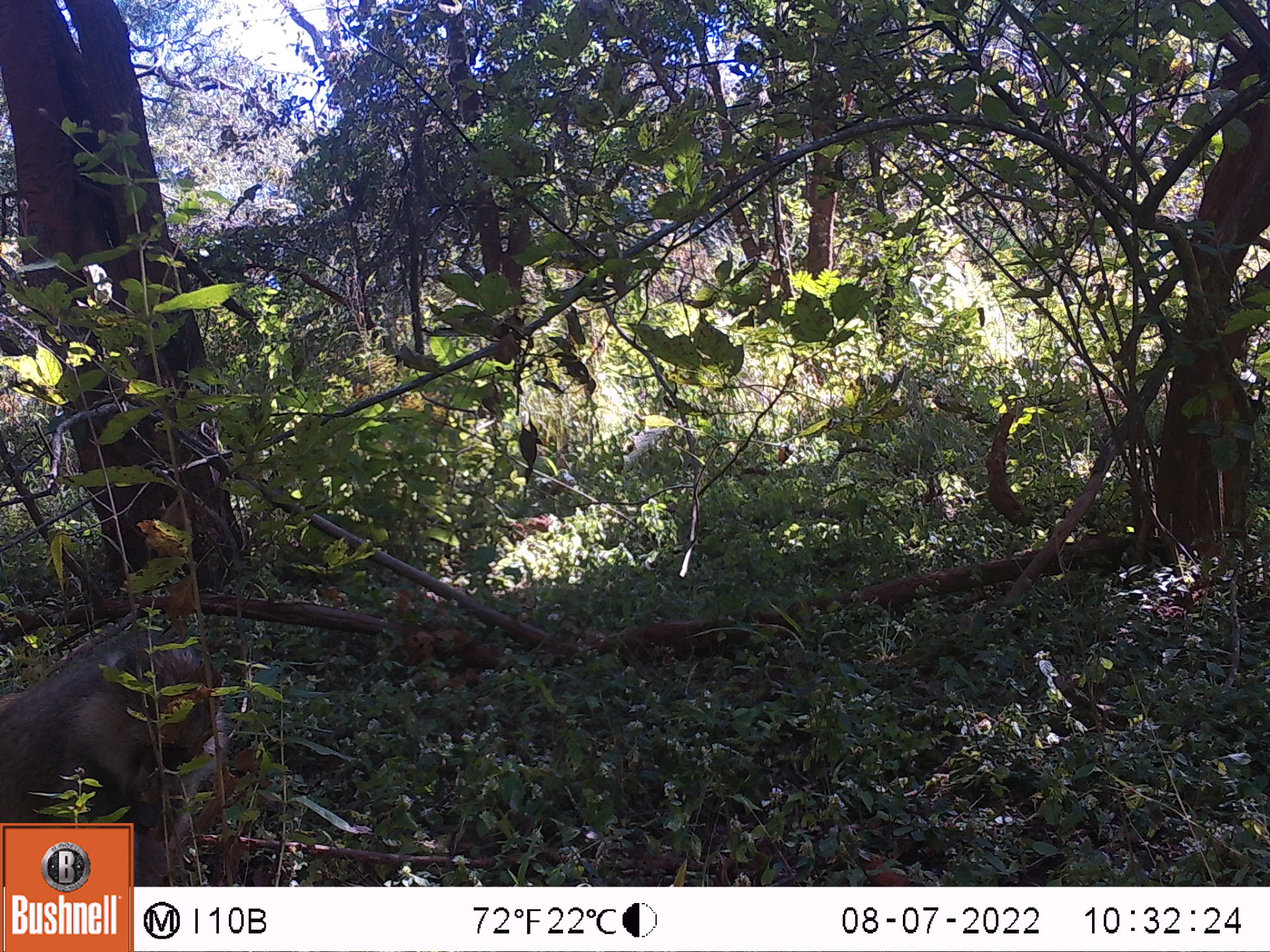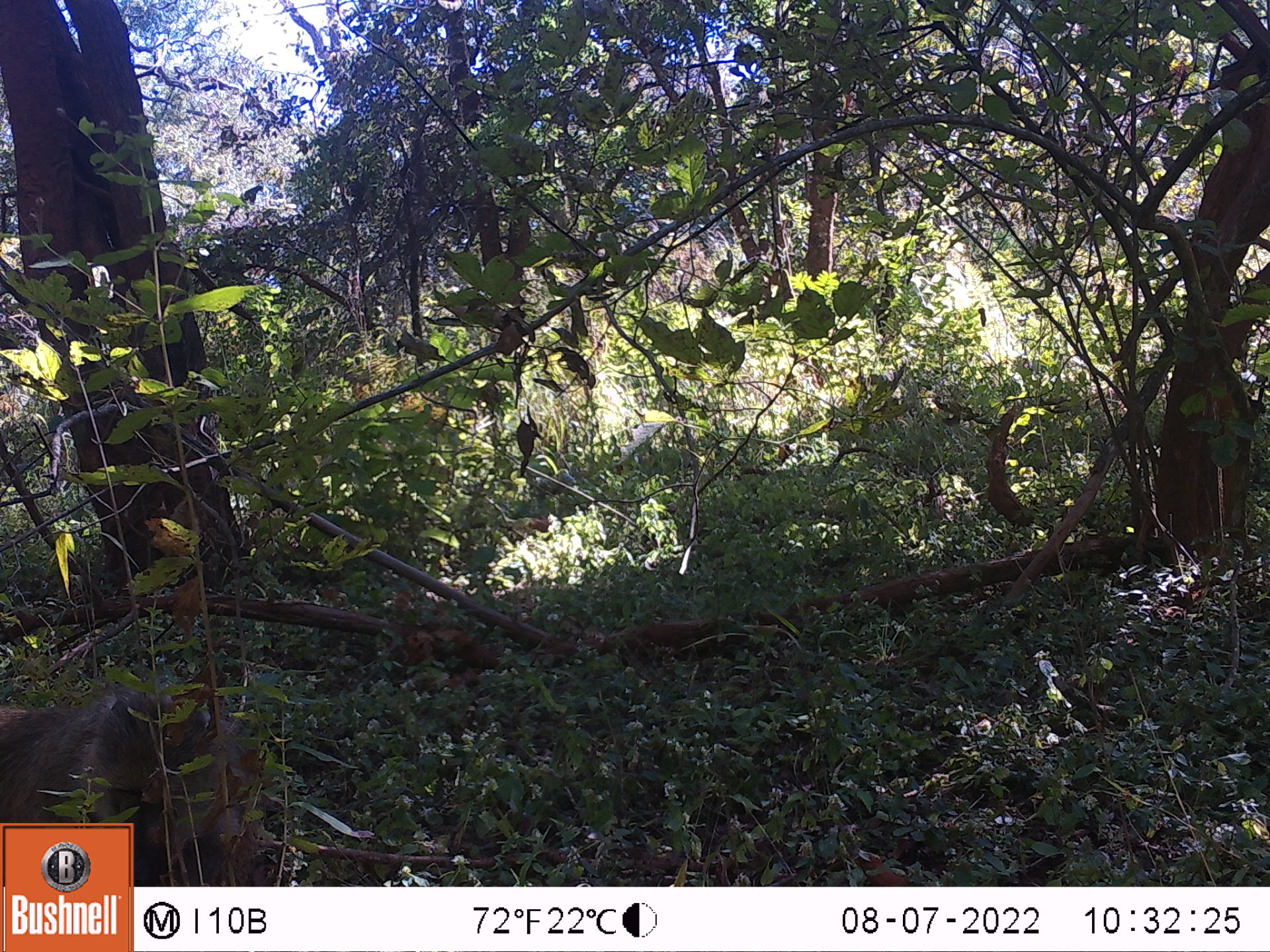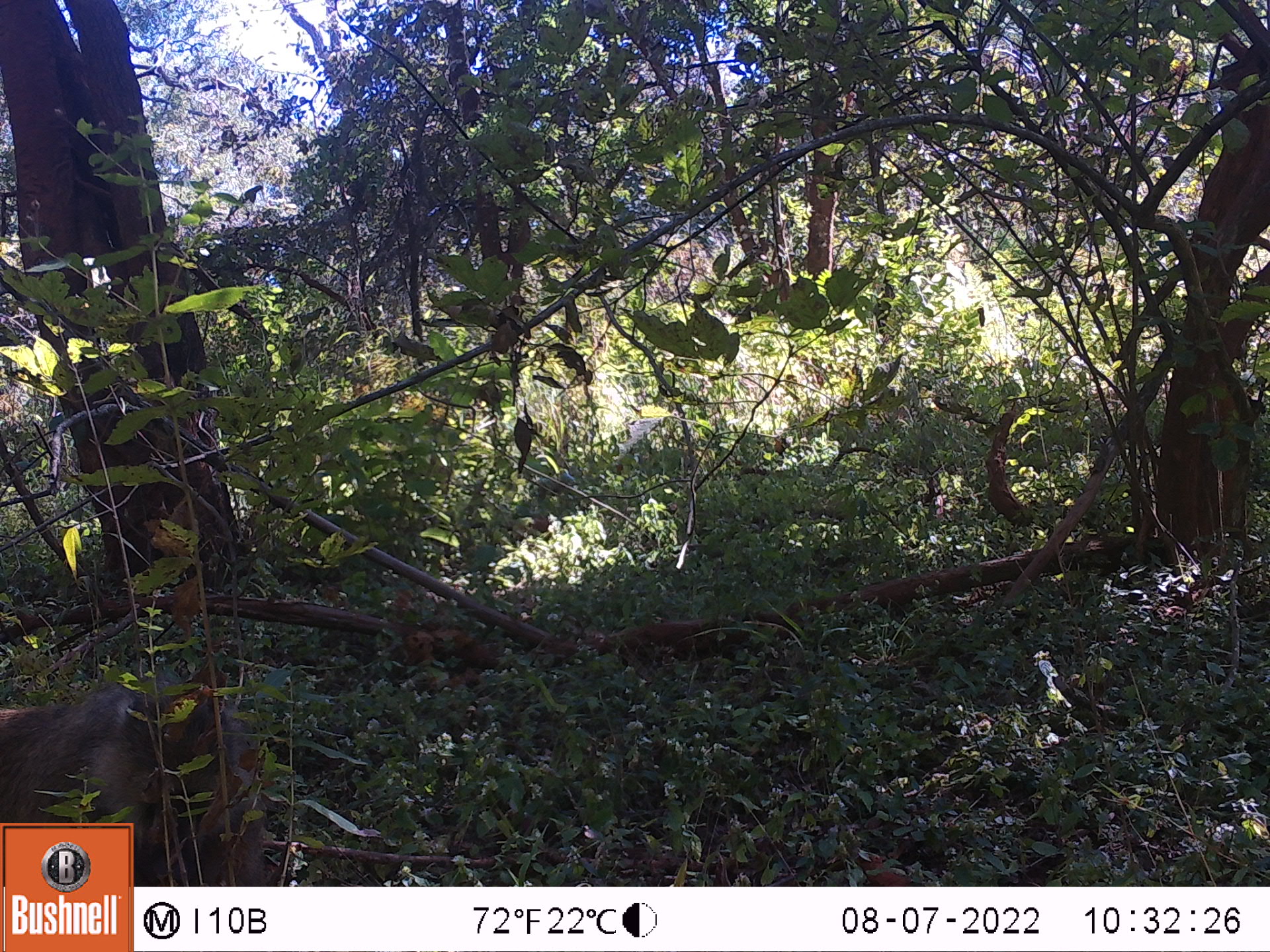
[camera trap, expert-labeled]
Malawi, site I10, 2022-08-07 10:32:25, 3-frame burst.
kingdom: Animalia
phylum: Chordata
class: Mammalia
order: Primates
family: Cercopithecidae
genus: Papio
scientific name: Papio cynocephalus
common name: yellow baboon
Yellow baboon (Papio cynocephalus), count 1.